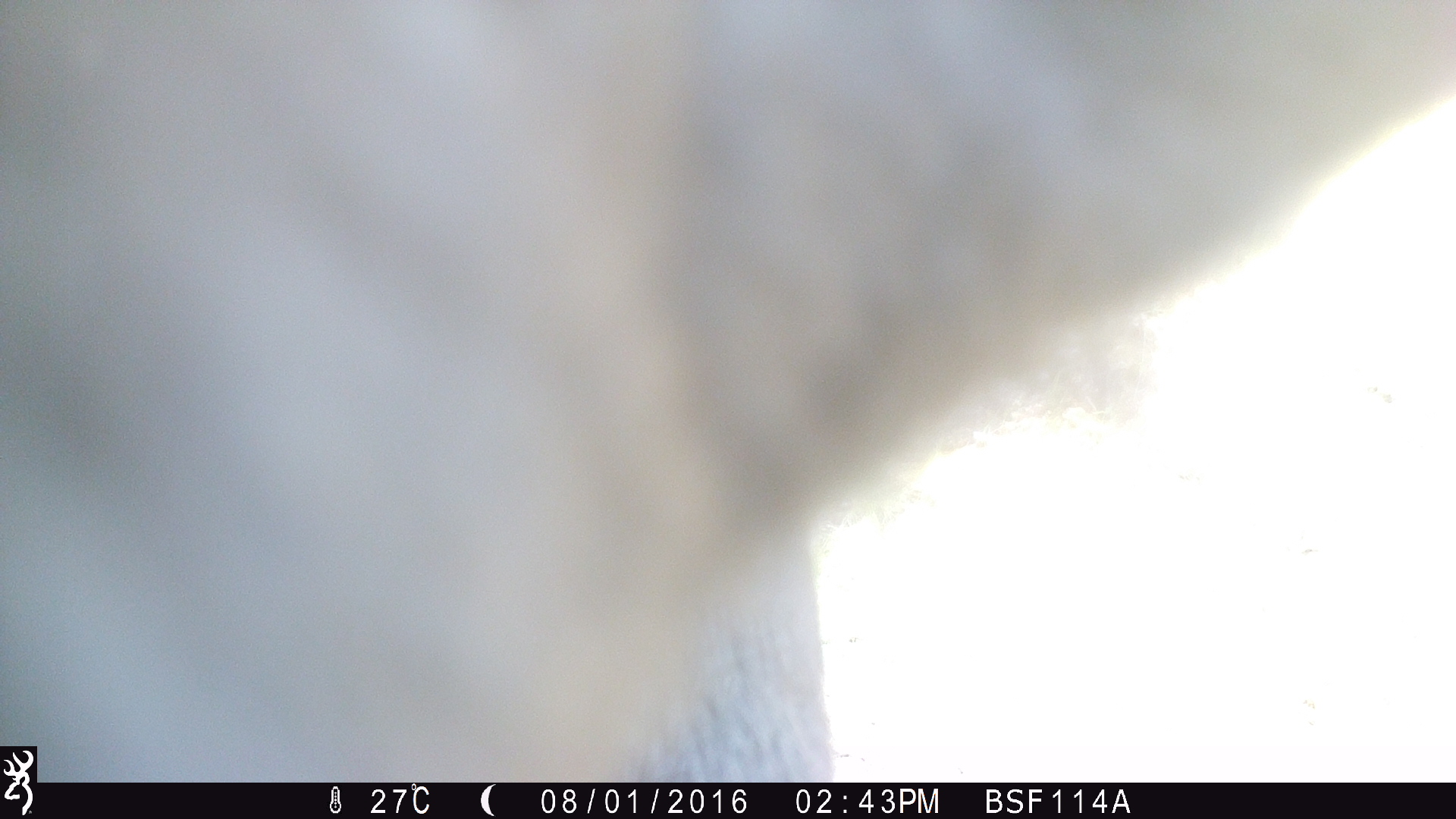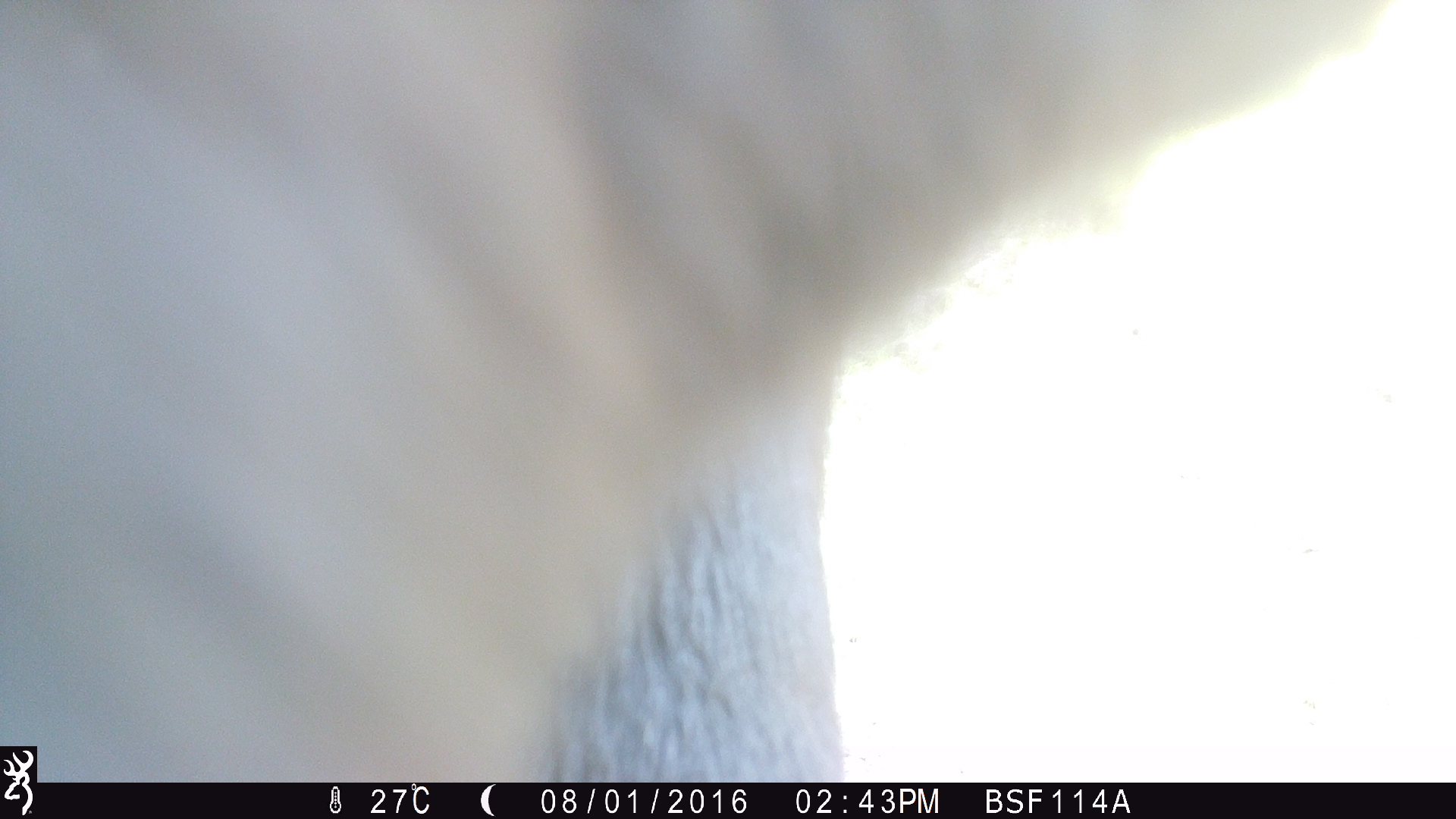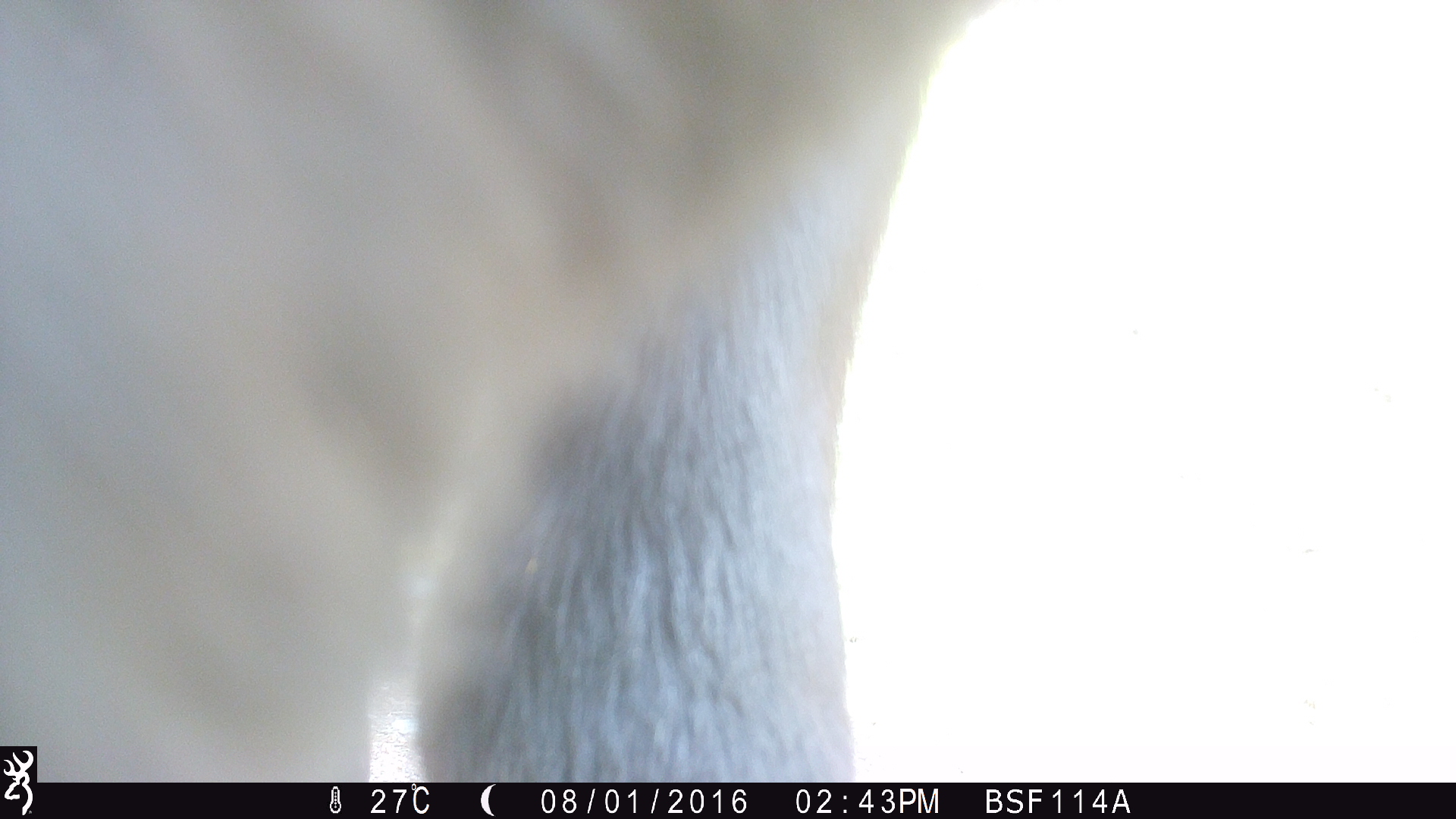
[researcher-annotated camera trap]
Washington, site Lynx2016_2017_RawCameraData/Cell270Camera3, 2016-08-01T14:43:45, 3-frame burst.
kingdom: Animalia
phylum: Chordata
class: Mammalia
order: Artiodactyla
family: Bovidae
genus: Bos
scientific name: Bos taurus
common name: domestic cattle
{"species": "domestic cattle (Bos taurus)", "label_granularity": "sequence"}